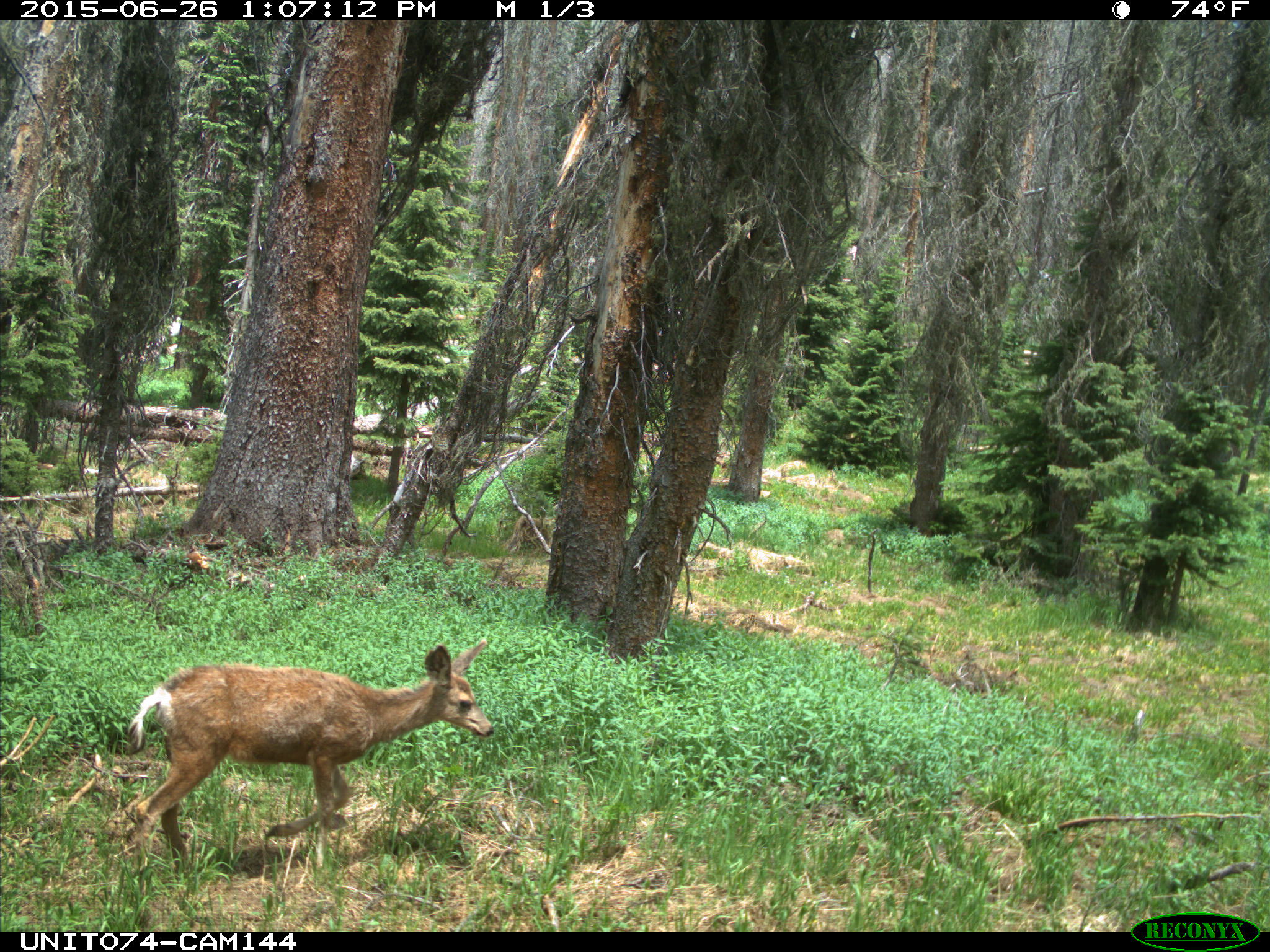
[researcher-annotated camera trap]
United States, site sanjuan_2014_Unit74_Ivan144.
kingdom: Animalia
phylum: Chordata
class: Mammalia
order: Artiodactyla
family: Cervidae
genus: Odocoileus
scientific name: Odocoileus hemionus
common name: mule deer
Odocoileus hemionus (mule deer).